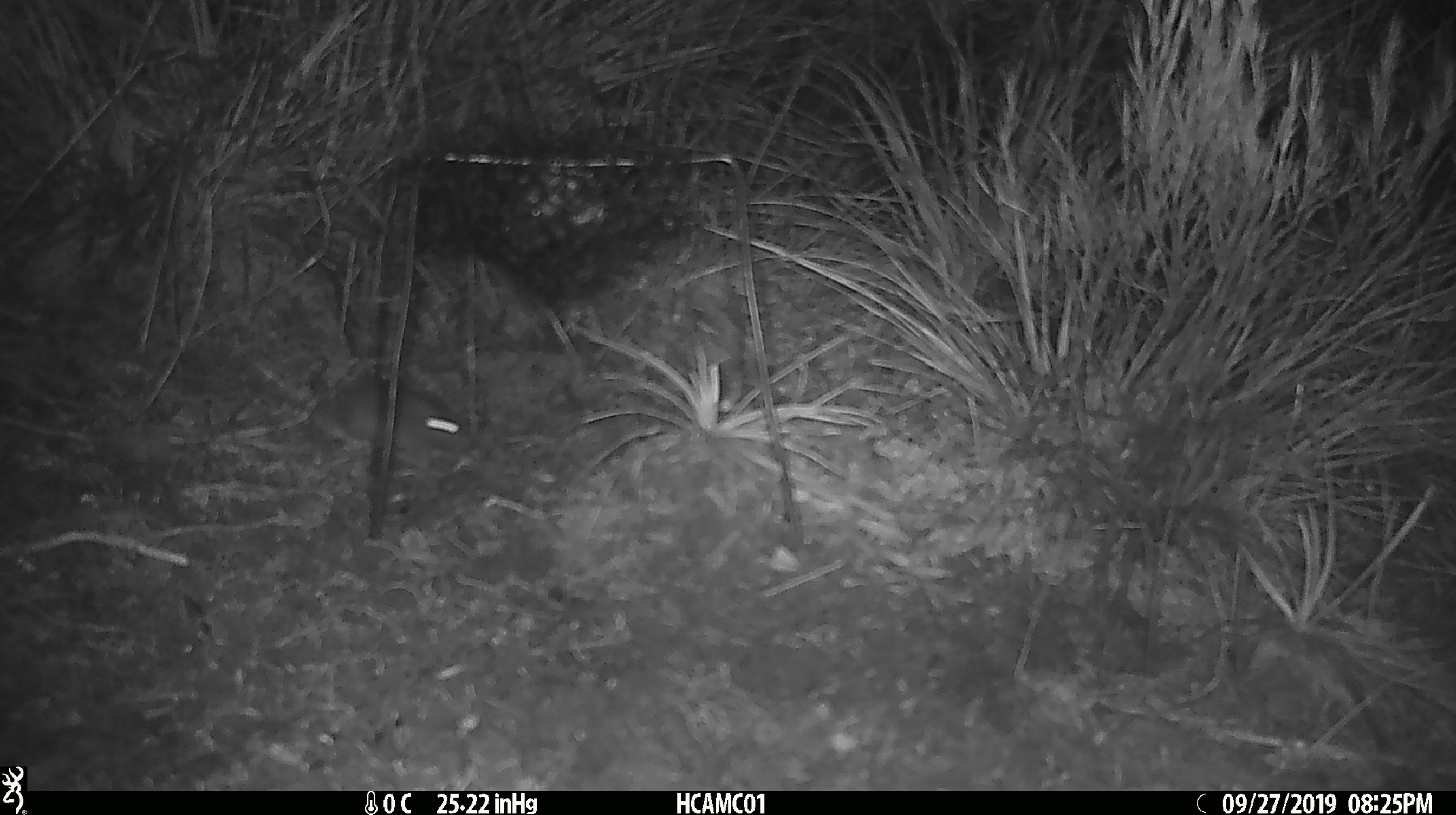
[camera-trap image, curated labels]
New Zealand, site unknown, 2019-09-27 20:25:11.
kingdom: Animalia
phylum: Chordata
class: Mammalia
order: Rodentia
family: Muridae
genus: Mus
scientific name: Mus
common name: mouse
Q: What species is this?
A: Mouse (Mus).